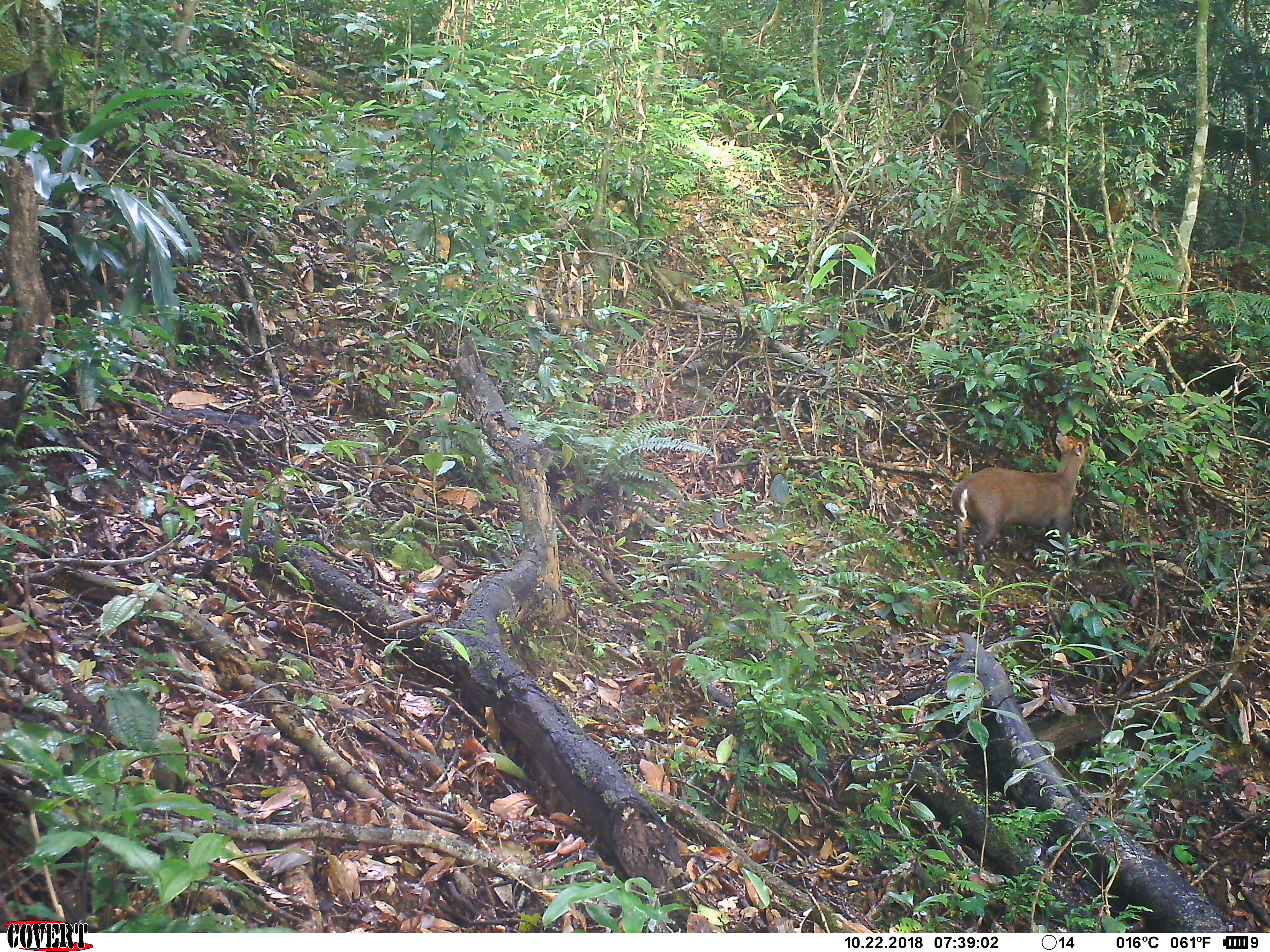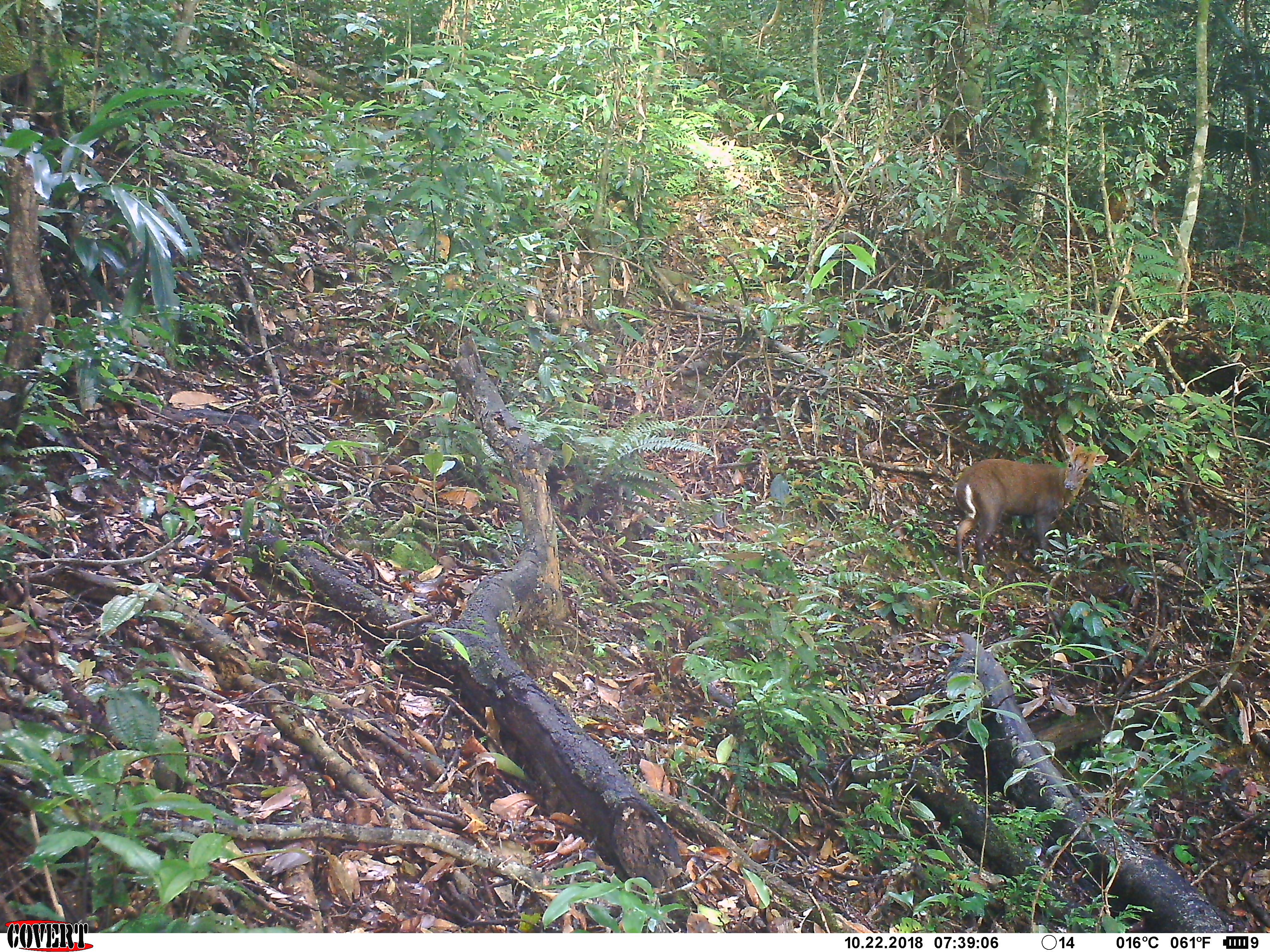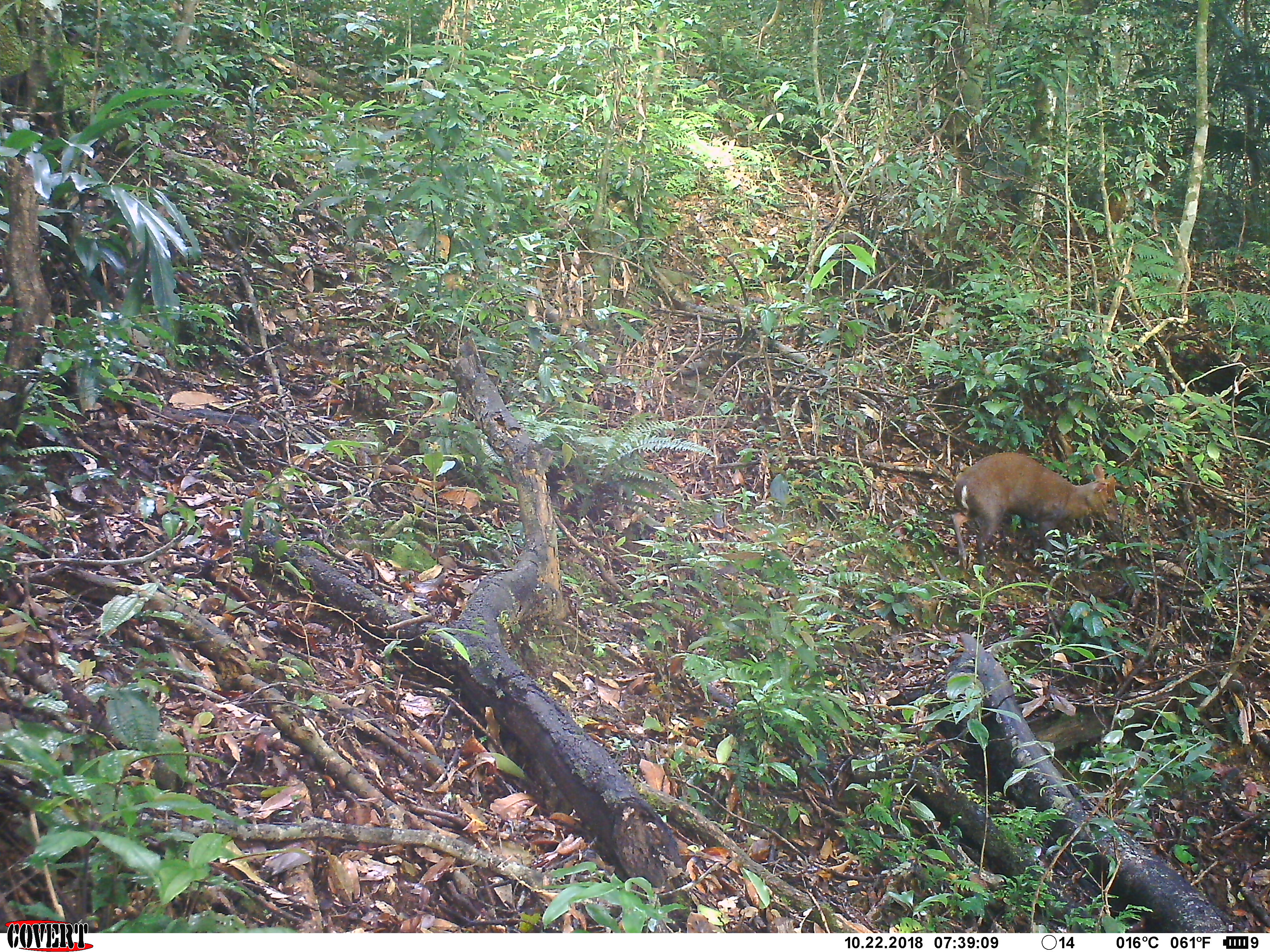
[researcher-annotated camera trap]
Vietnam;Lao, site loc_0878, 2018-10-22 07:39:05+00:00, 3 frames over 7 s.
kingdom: Animalia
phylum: Chordata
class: Mammalia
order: Artiodactyla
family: Cervidae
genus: Muntiacus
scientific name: Muntiacus rooseveltorum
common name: roosevelt's muntjac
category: roosevelts muntjac group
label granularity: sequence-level